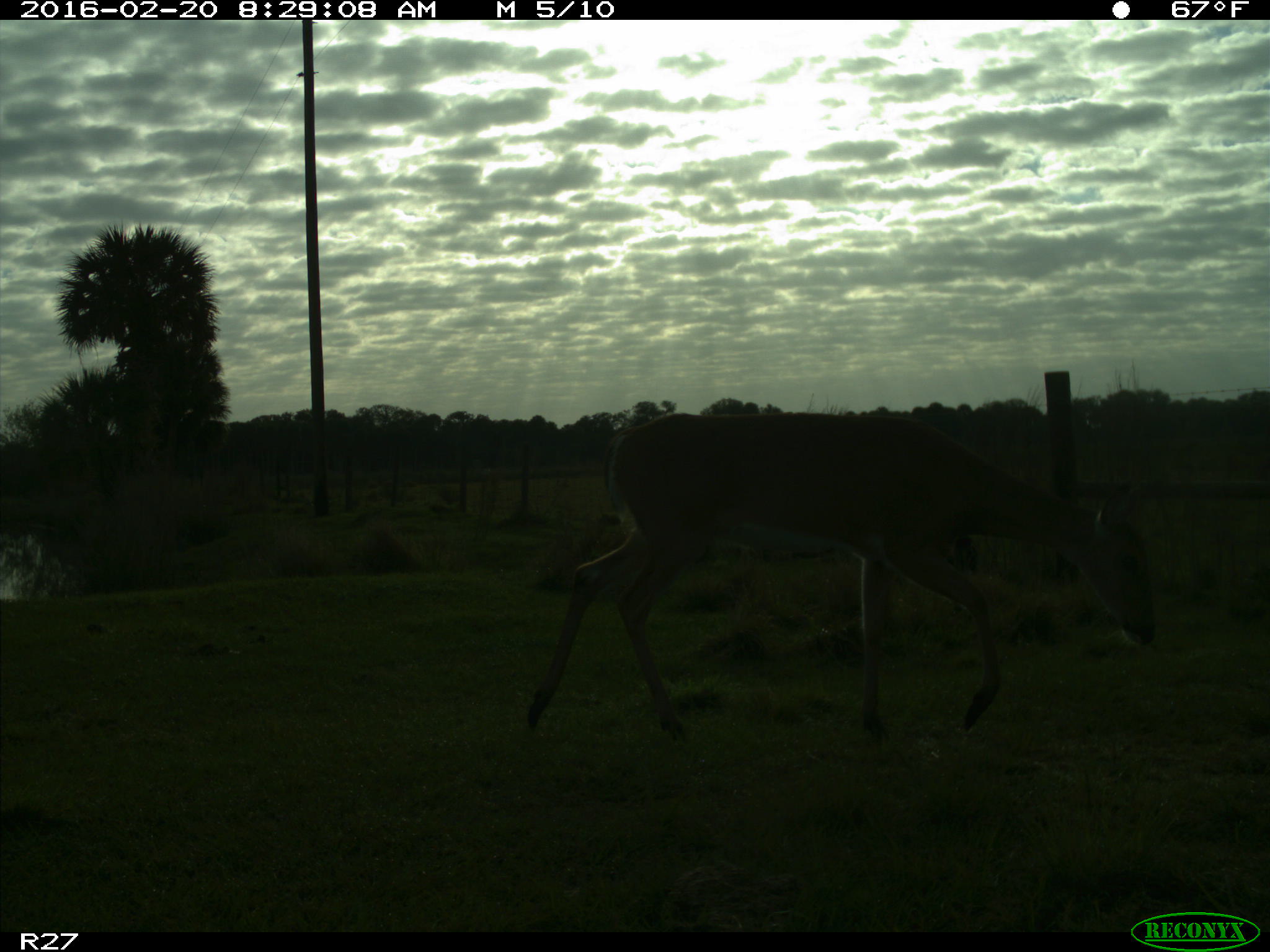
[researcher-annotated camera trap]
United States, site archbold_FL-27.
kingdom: Animalia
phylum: Chordata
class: Mammalia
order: Artiodactyla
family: Cervidae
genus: Odocoileus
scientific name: Odocoileus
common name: deer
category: unidentified deer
Unidentified deer (deer) (Odocoileus).